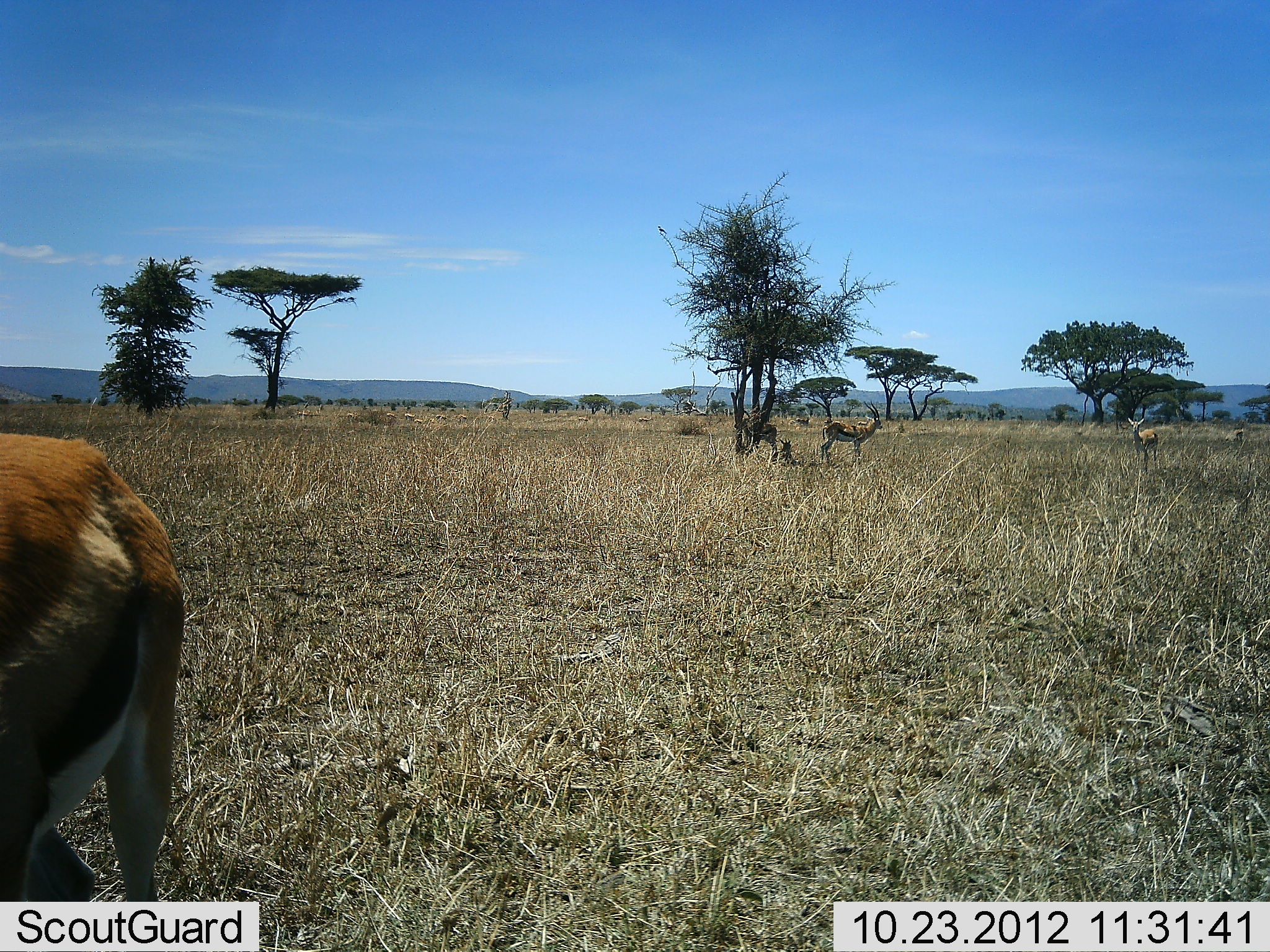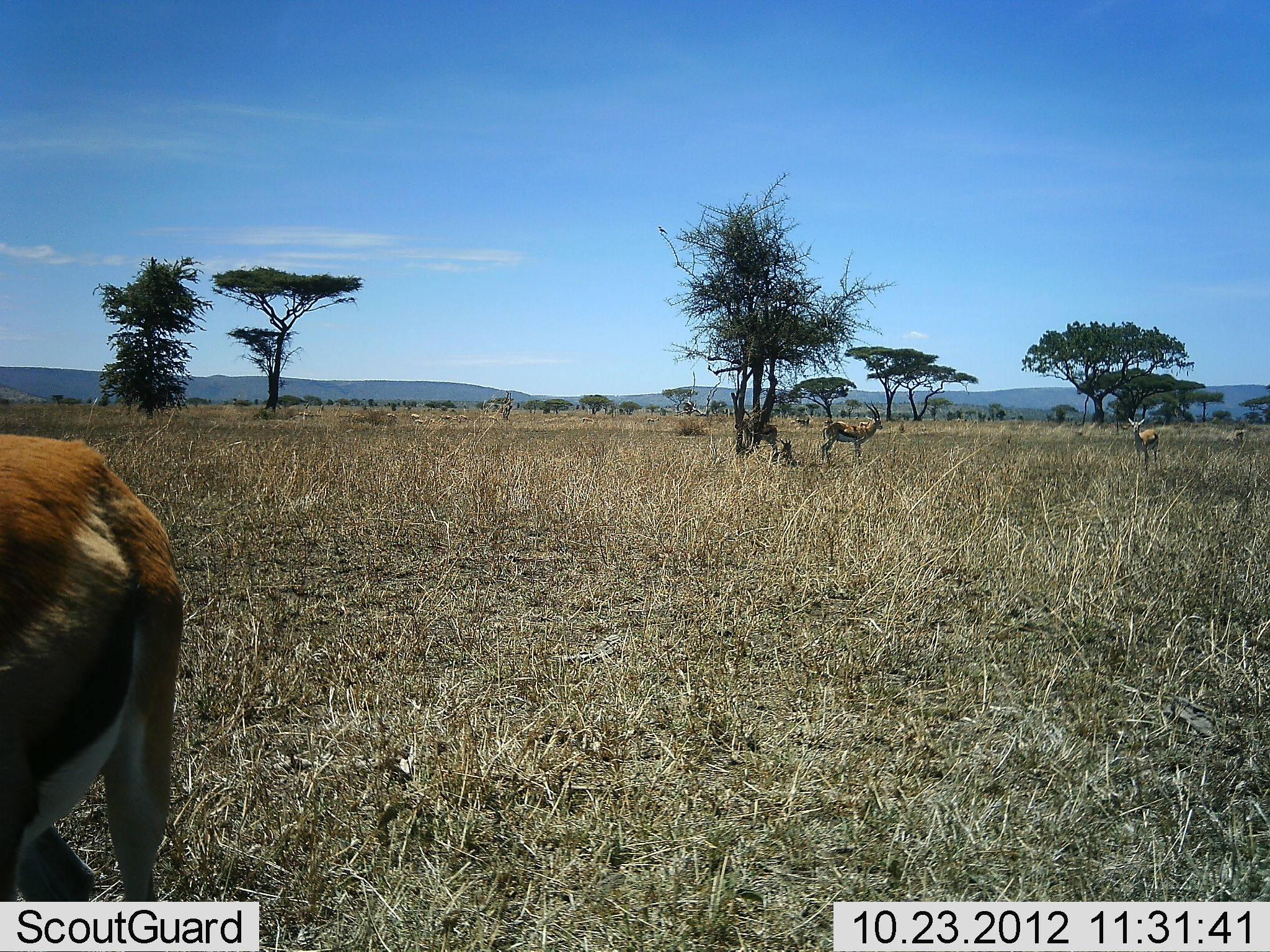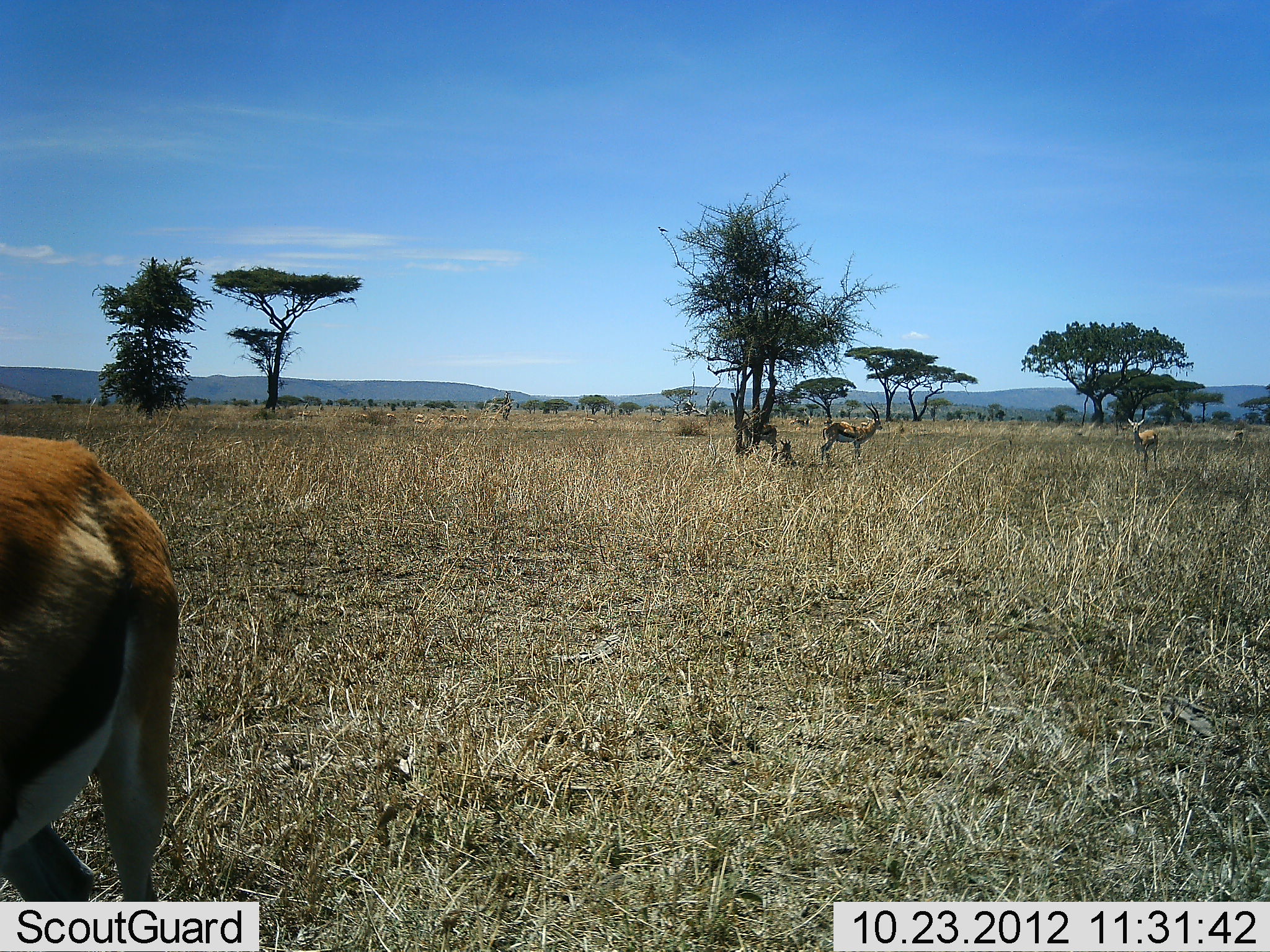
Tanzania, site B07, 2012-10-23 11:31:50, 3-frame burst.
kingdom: Animalia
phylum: Chordata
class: Mammalia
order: Artiodactyla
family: Bovidae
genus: Eudorcas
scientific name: Eudorcas thomsonii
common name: thomson's gazelle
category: gazellethomsons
Gazellethomsons (thomson's gazelle) (Eudorcas thomsonii), count 4. Behavior (volunteer vote fractions): standing 90%, resting 10%, moving 0%, interacting 0%. Young present (vote fraction): 0%. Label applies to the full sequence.